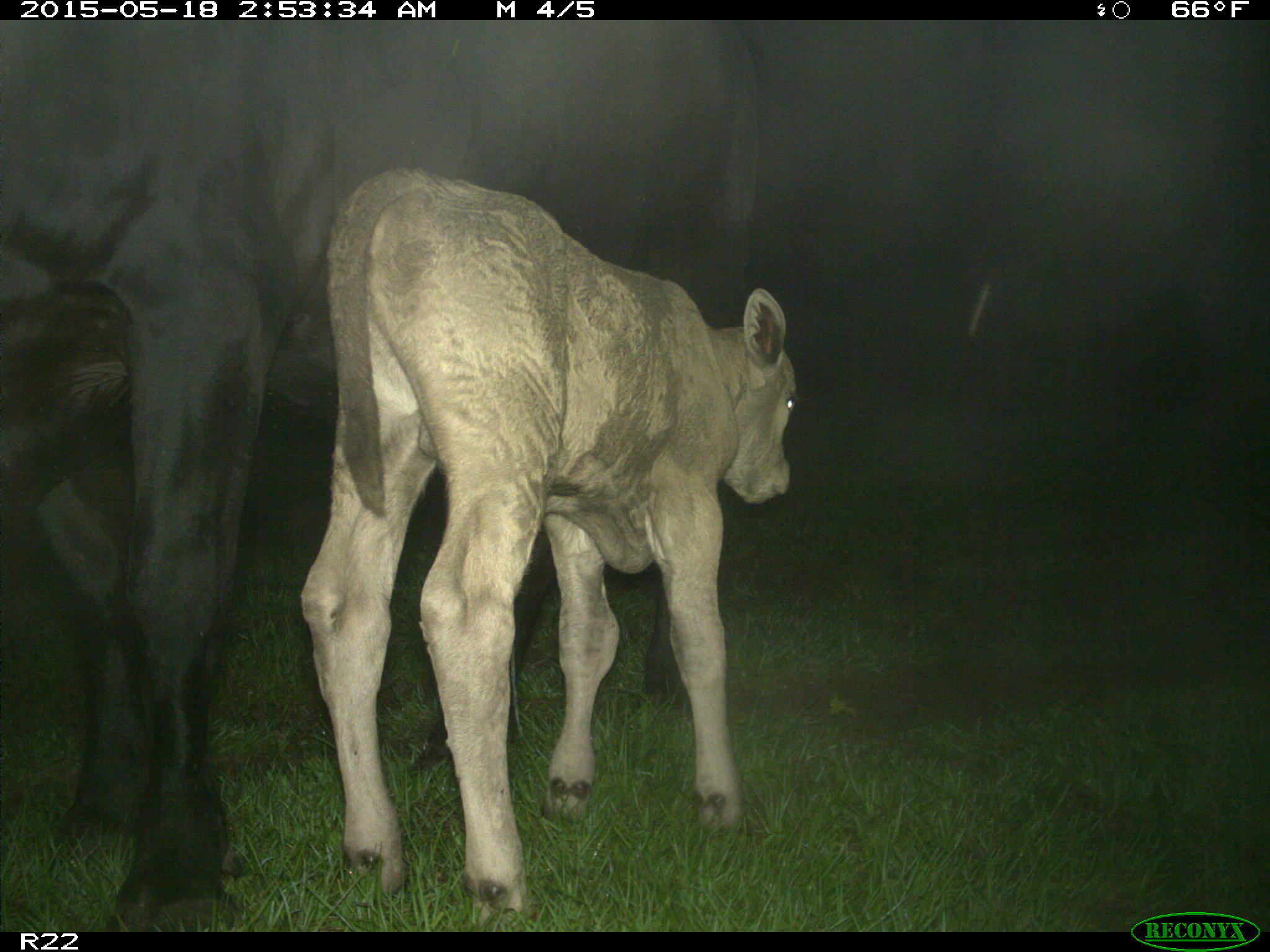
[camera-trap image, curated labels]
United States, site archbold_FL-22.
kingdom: Animalia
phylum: Chordata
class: Mammalia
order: Artiodactyla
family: Bovidae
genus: Bos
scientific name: Bos taurus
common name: domestic cow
Bos taurus (domestic cow).